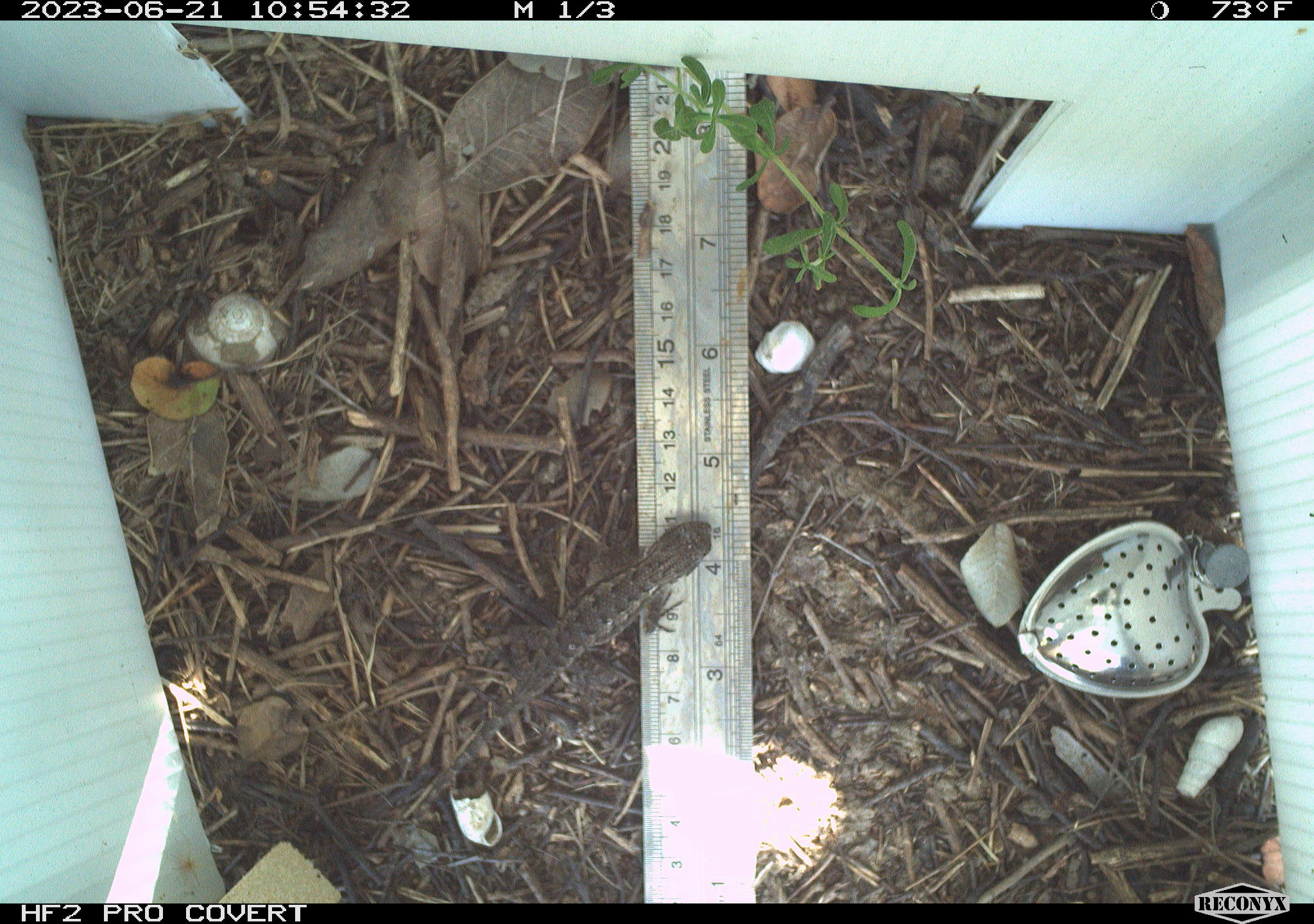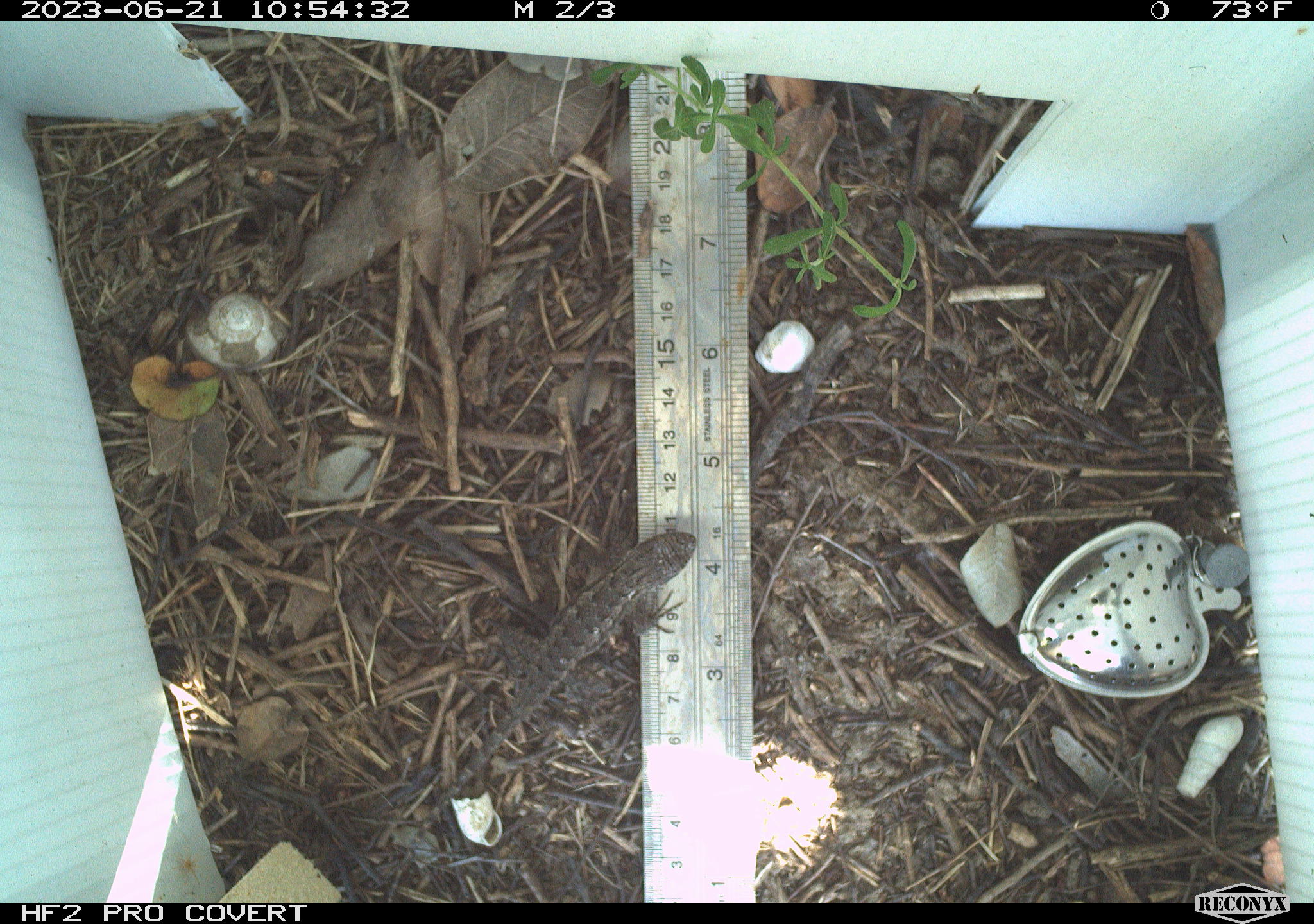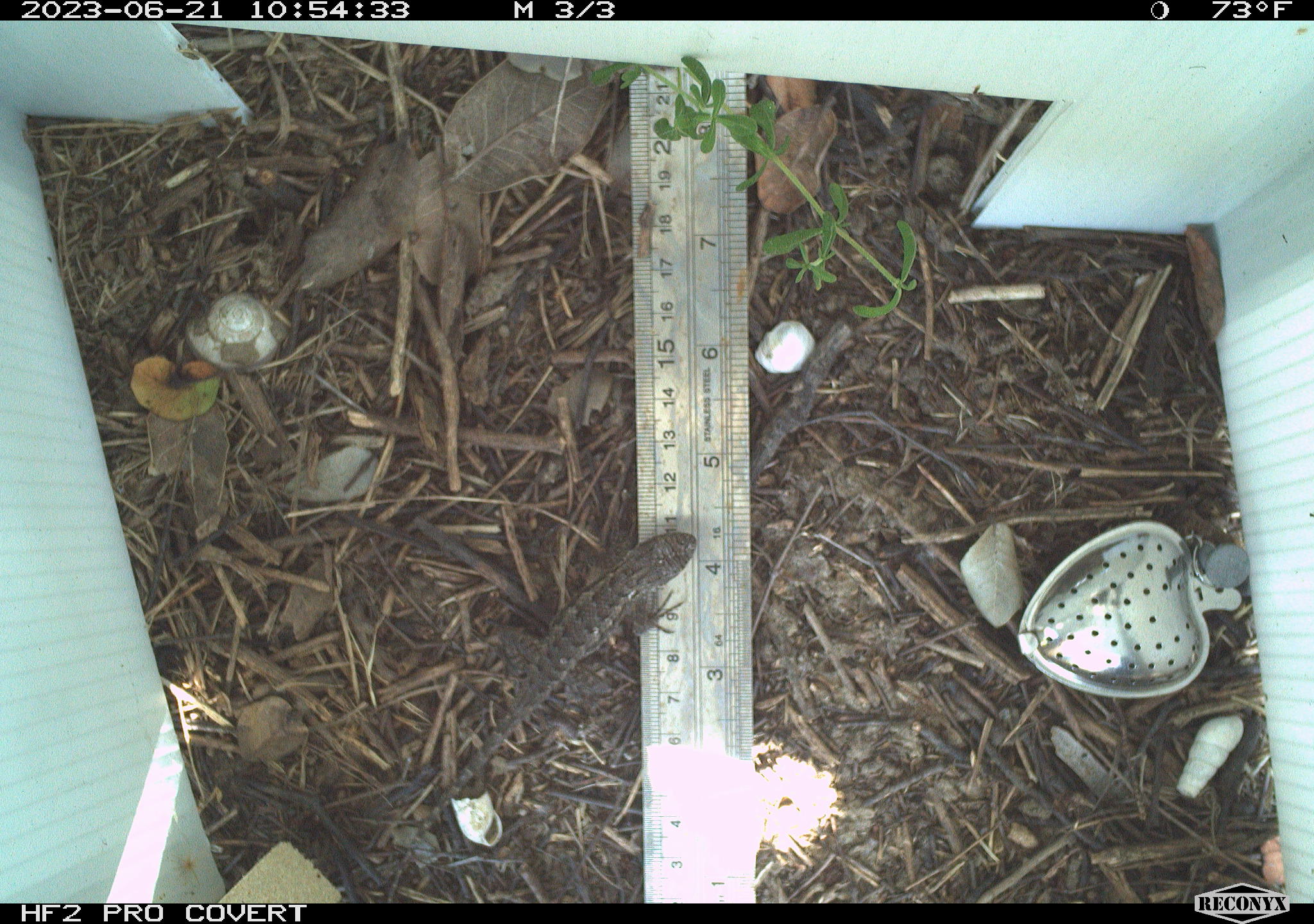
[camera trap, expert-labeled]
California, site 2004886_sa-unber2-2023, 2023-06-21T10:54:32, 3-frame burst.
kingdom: Animalia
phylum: Chordata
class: Reptilia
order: Squamata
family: Phrynosomatidae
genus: Sceloporus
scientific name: Sceloporus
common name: spiny lizards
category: sceloporus species